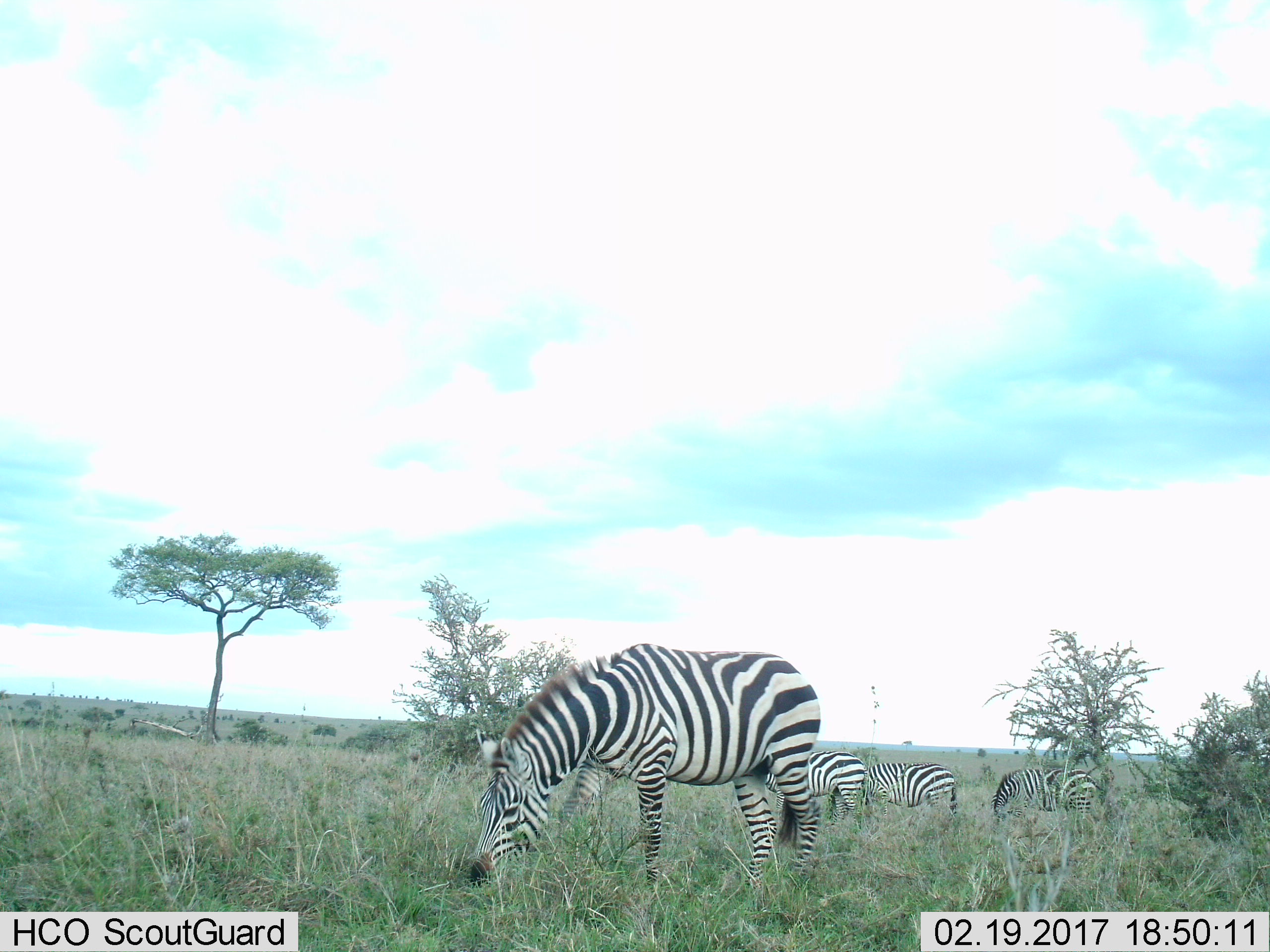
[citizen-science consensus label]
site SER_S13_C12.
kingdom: Animalia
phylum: Chordata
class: Mammalia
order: Perissodactyla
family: Equidae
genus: Equus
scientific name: Equus quagga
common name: plains zebra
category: zebraplains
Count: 4.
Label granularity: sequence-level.